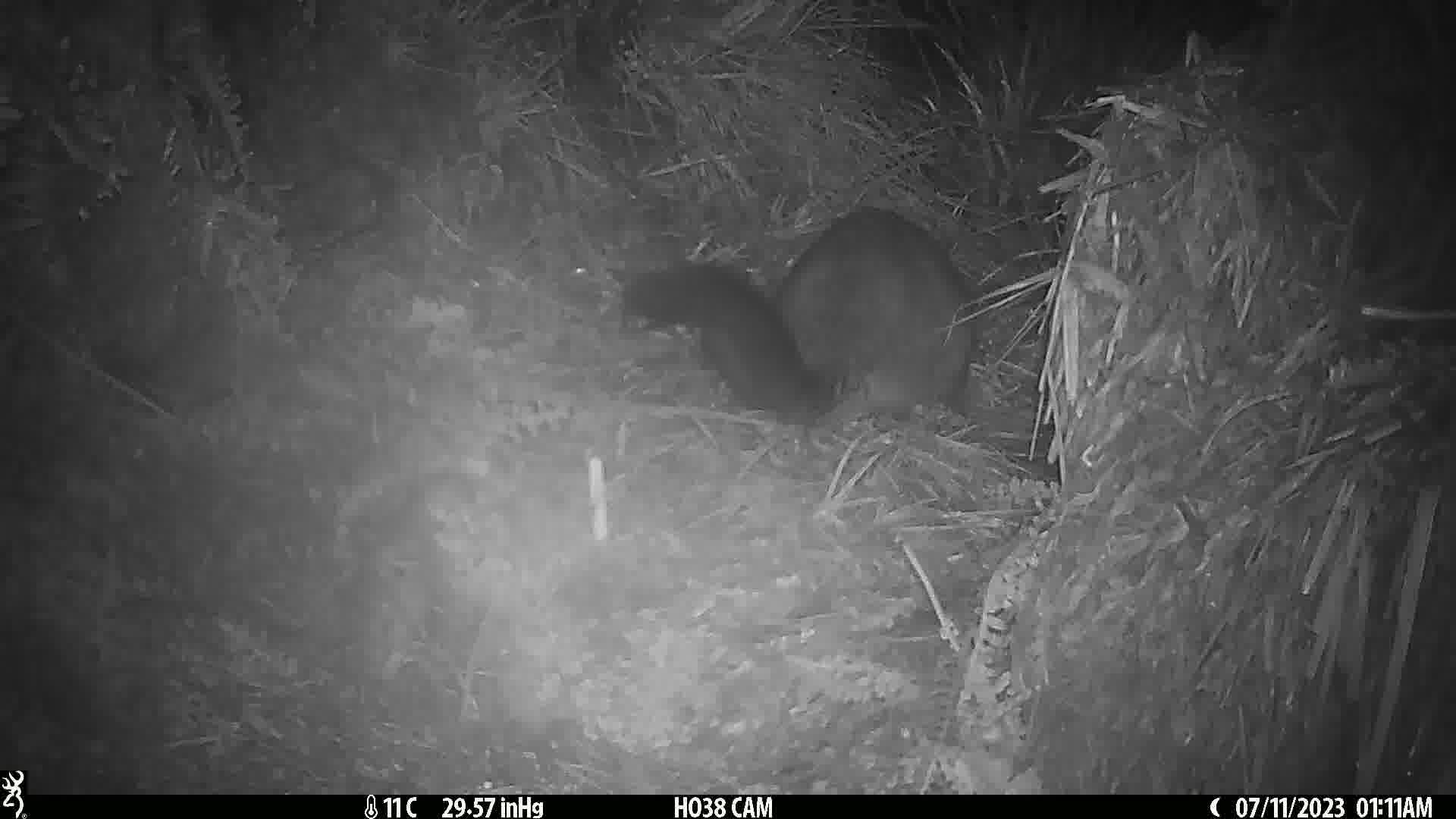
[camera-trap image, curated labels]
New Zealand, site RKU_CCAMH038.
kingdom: Animalia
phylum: Chordata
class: Mammalia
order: Diprotodontia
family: Phalangeridae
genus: Trichosurus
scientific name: Trichosurus vulpecula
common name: common brushtail possum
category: possum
Possum (common brushtail possum) (Trichosurus vulpecula).